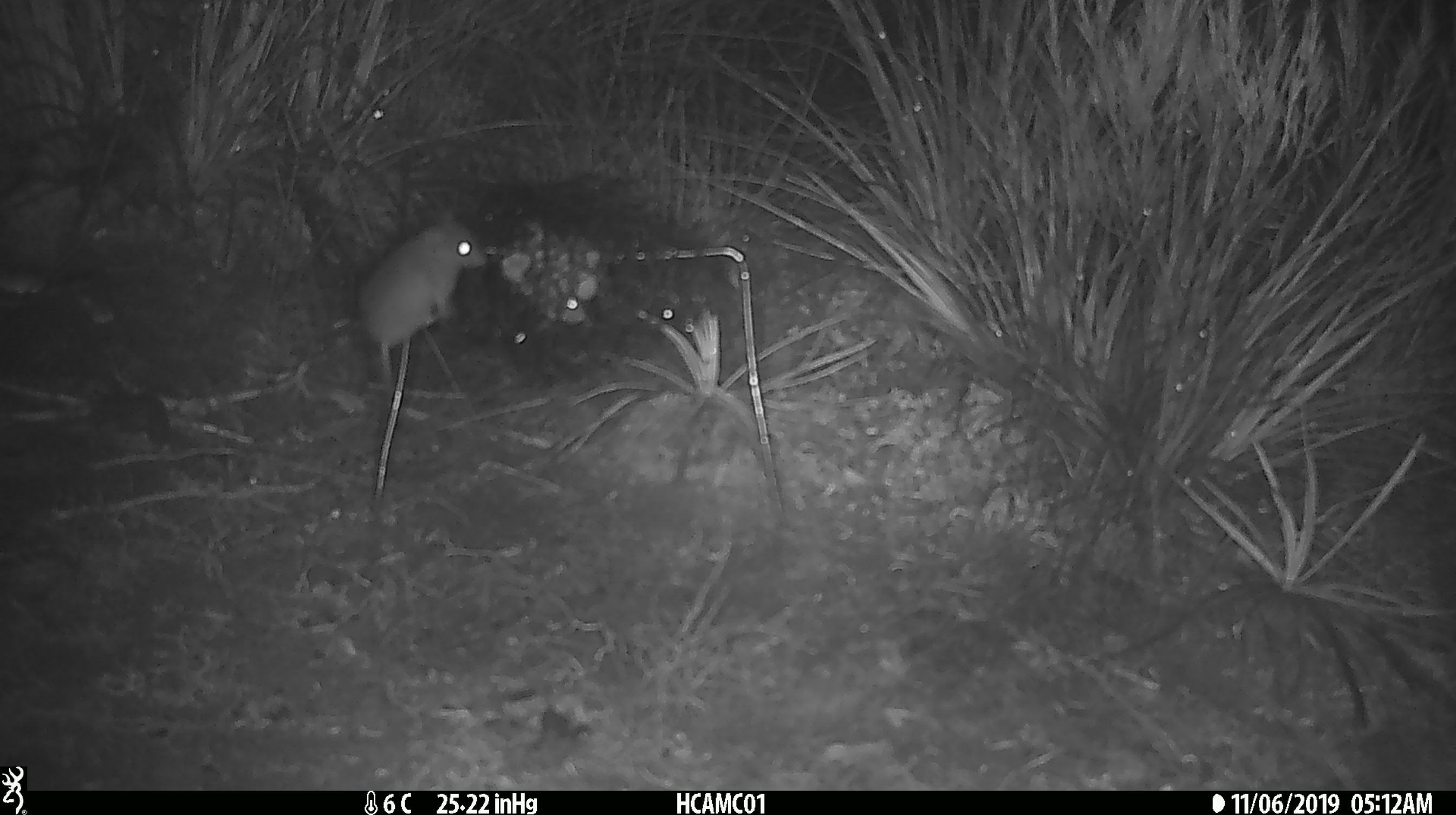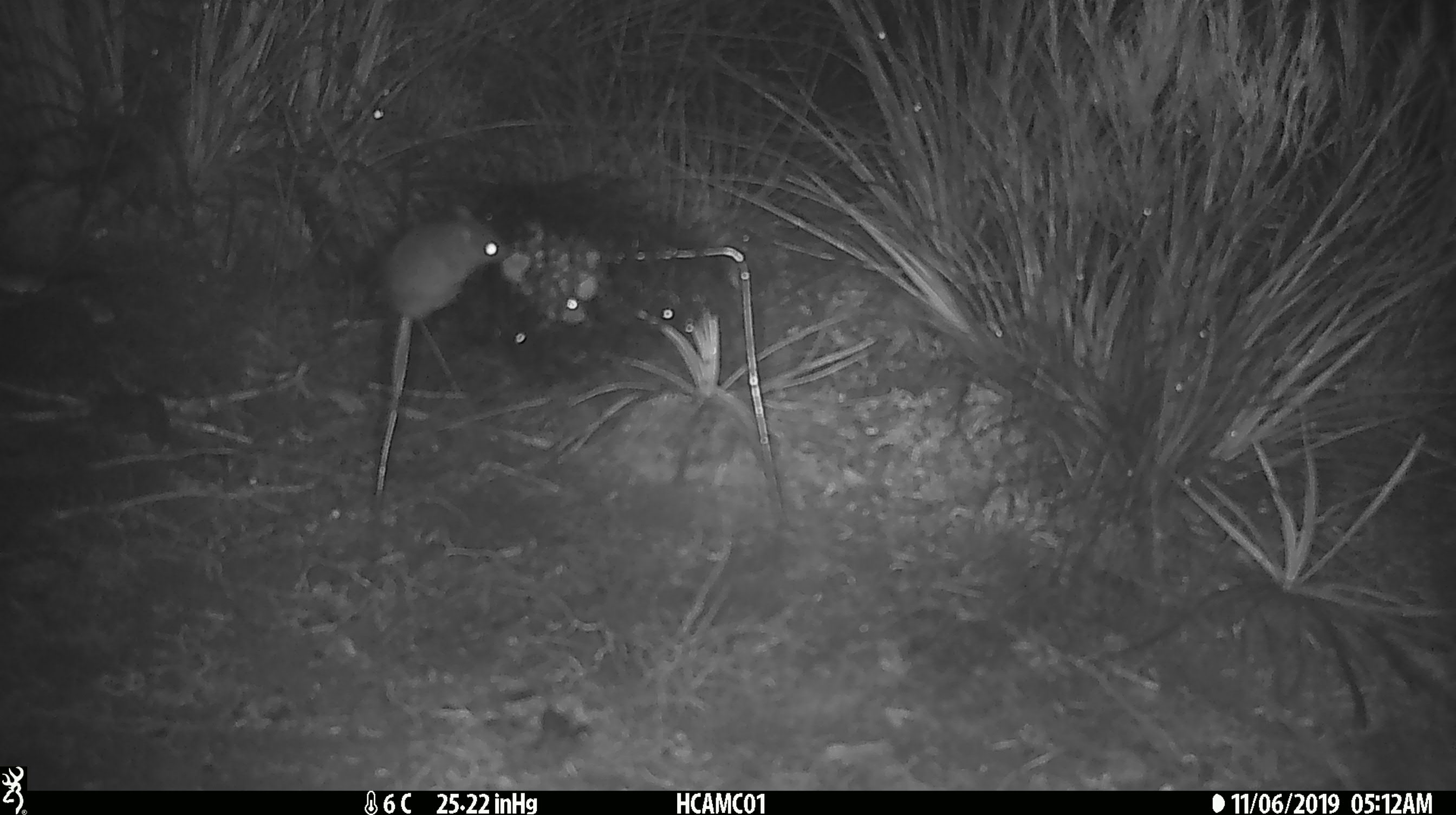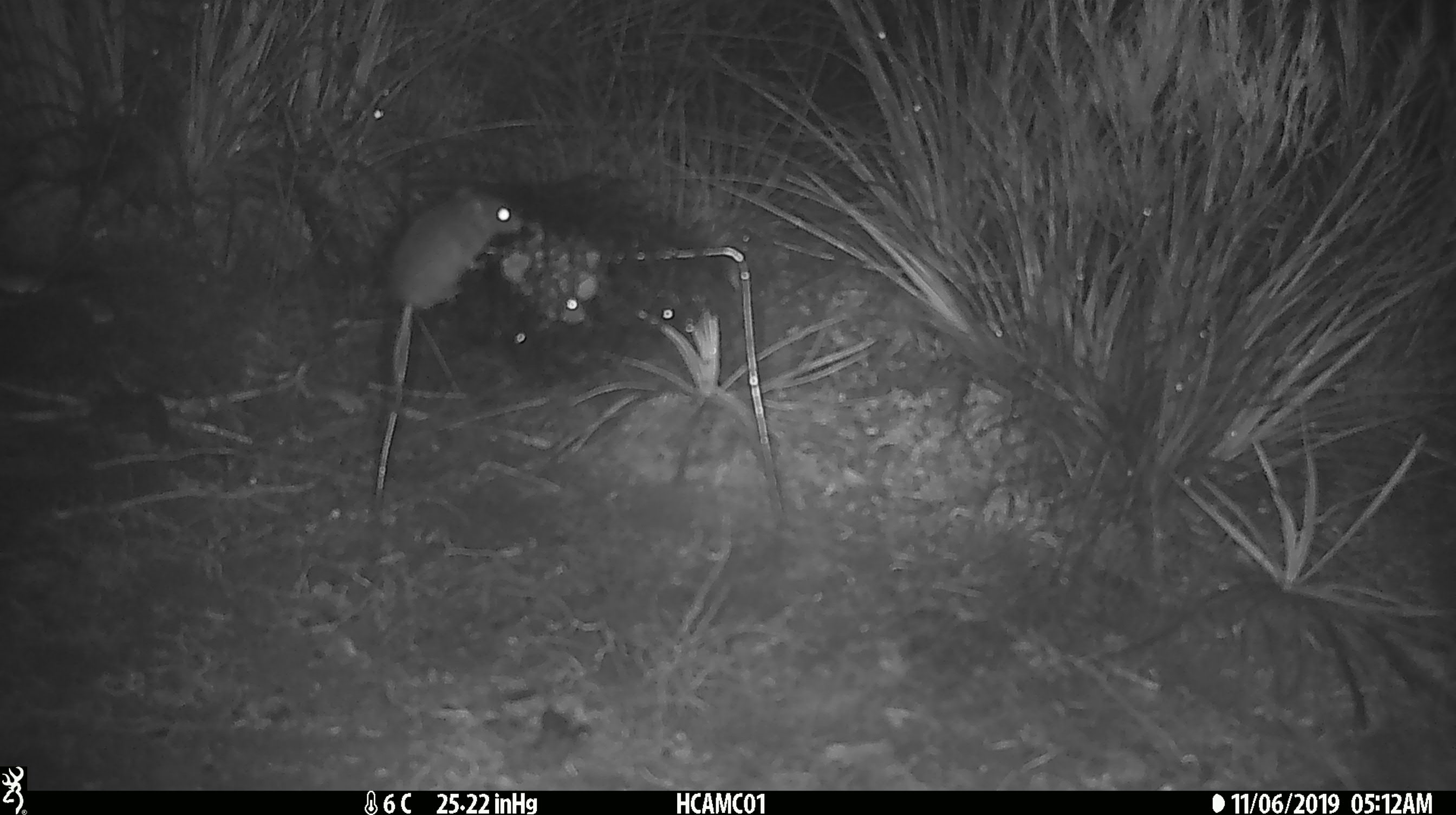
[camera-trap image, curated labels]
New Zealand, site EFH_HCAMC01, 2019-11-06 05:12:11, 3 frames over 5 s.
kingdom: Animalia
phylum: Chordata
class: Mammalia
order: Rodentia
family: Muridae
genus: Mus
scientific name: Mus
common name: mouse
Mouse (Mus).